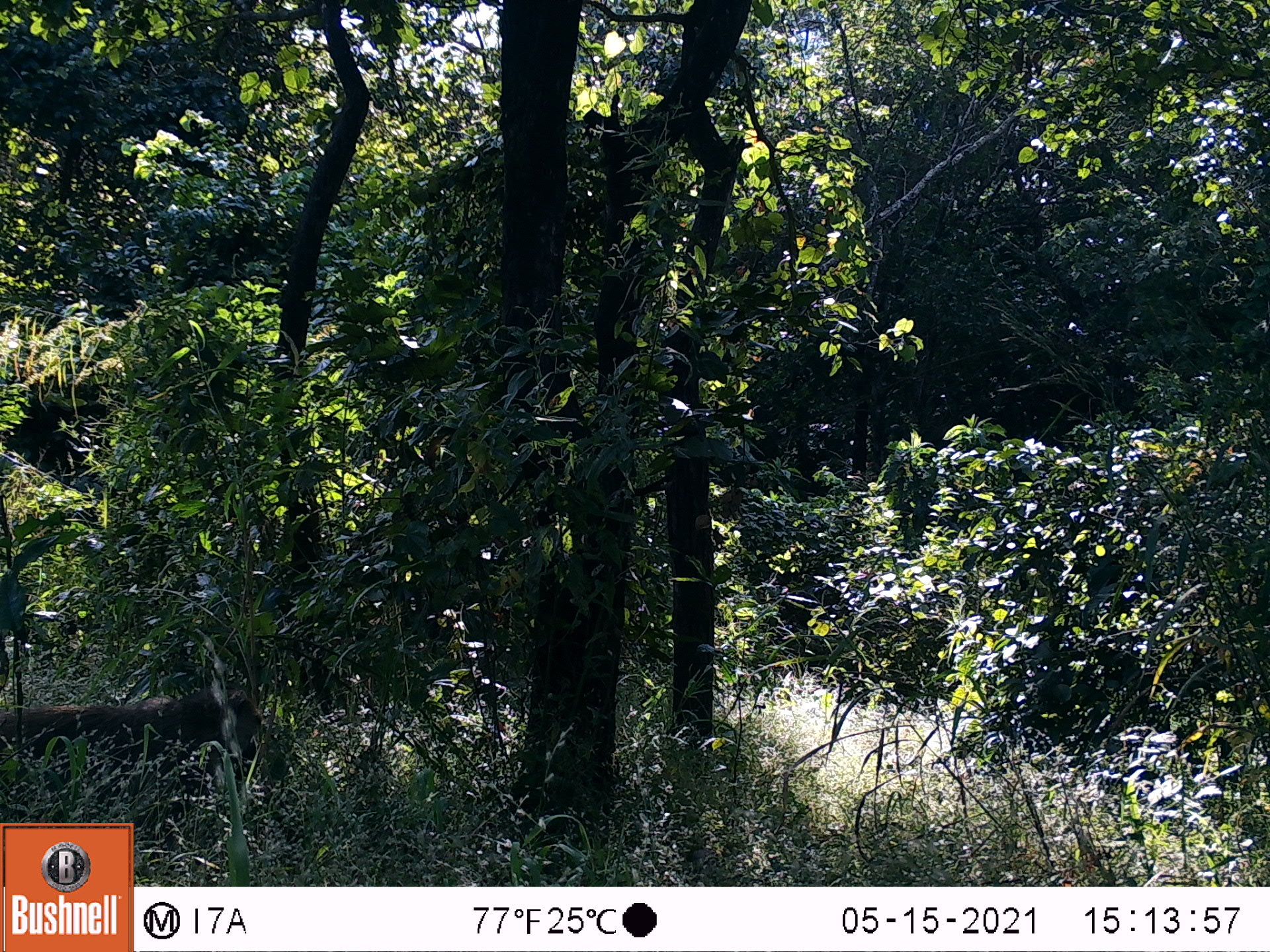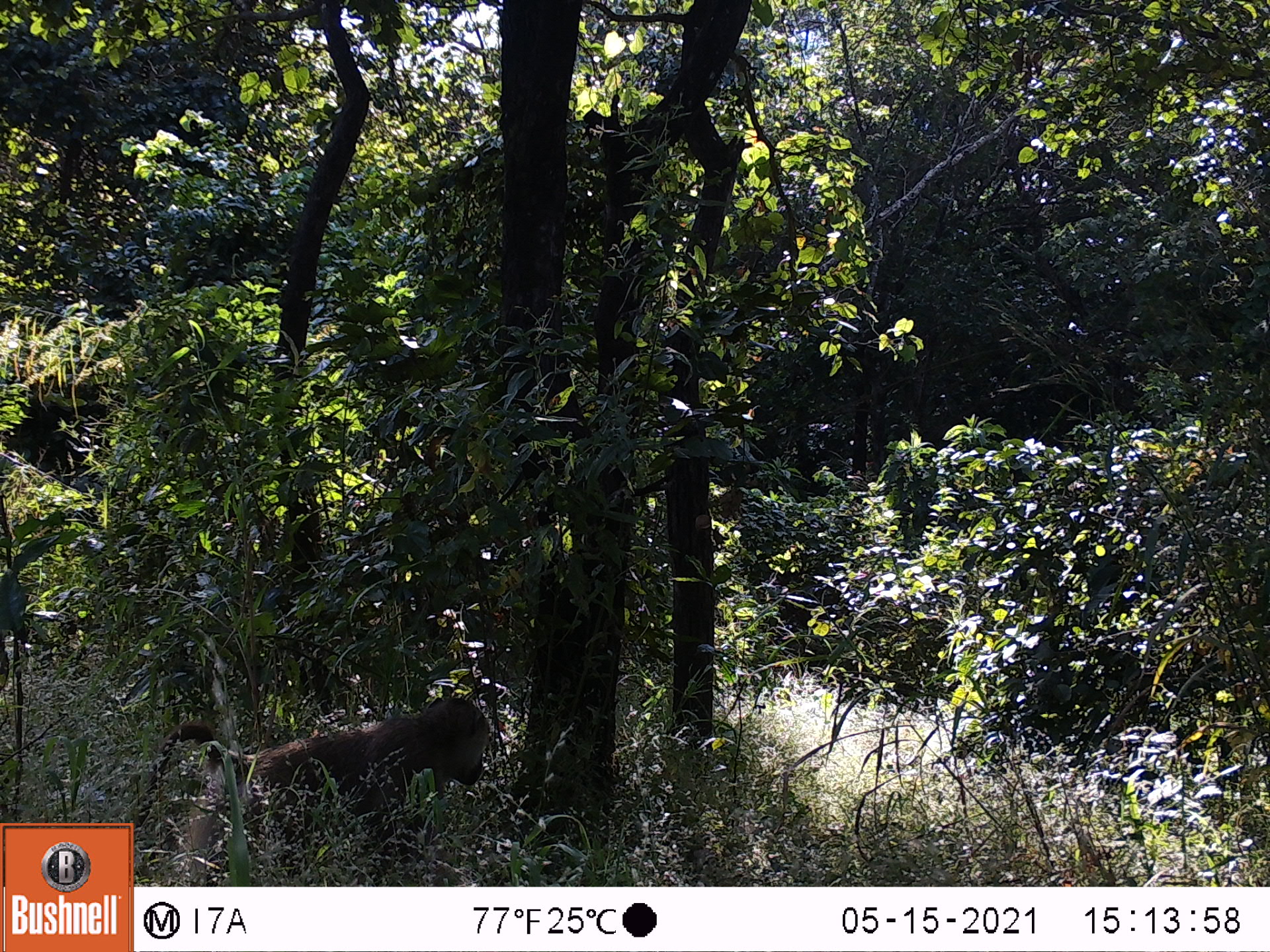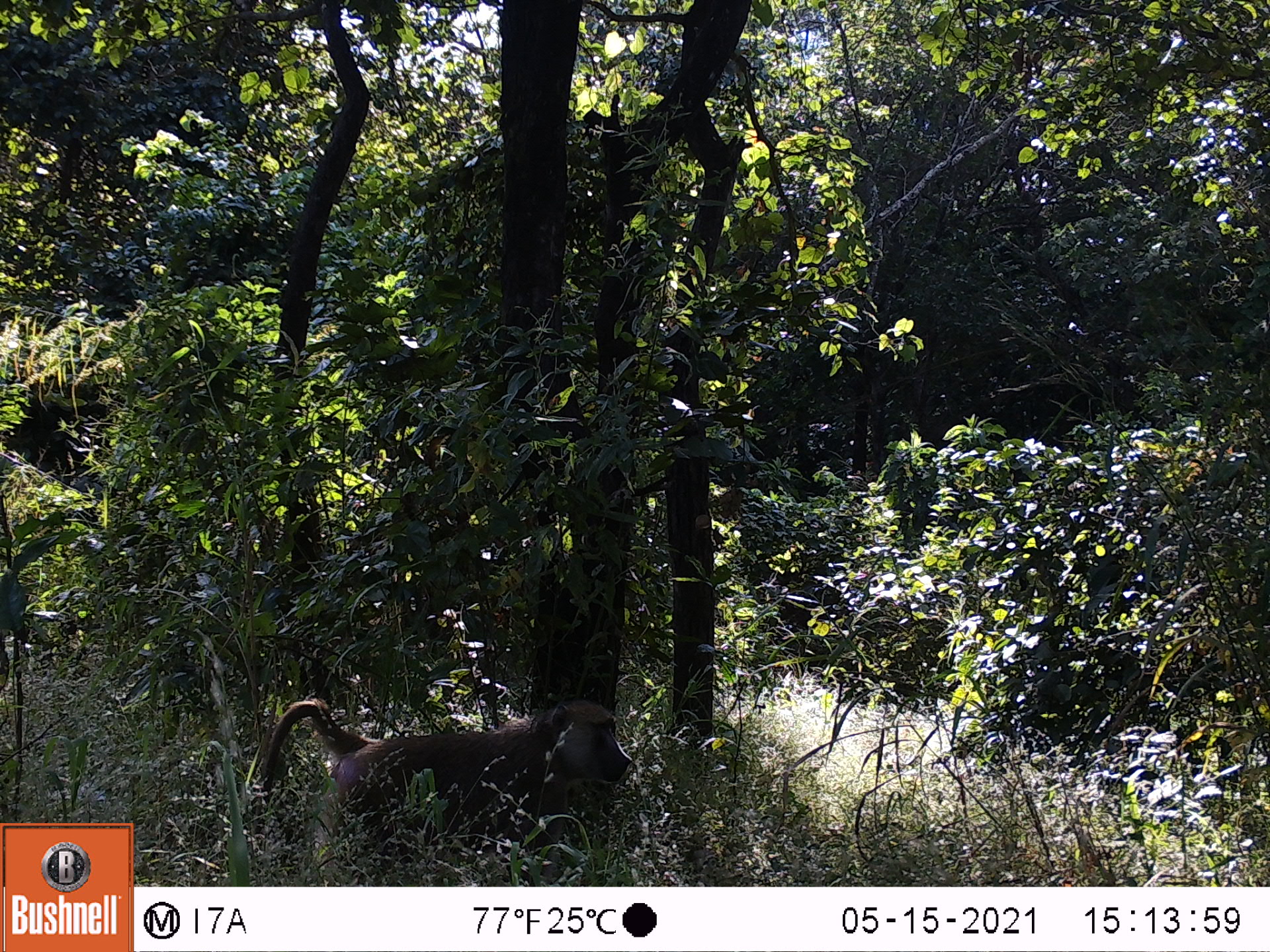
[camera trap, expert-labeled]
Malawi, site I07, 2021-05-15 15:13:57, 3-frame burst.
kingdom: Animalia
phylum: Chordata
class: Mammalia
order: Primates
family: Cercopithecidae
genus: Papio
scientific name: Papio cynocephalus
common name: yellow baboon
Yellow baboon (Papio cynocephalus), count 1.